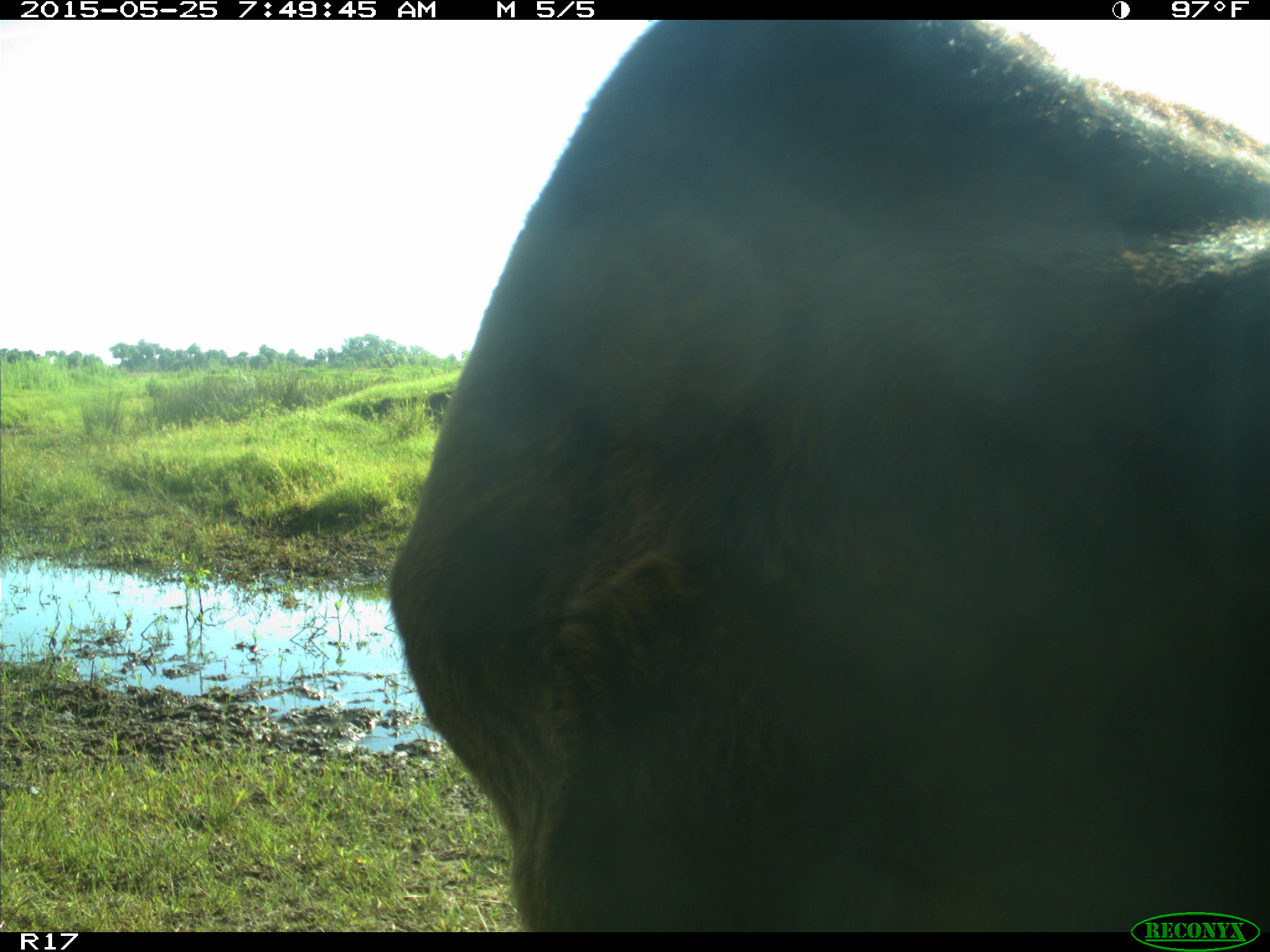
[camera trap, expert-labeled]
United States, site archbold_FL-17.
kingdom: Animalia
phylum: Chordata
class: Mammalia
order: Artiodactyla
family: Bovidae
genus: Bos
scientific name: Bos taurus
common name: domestic cow